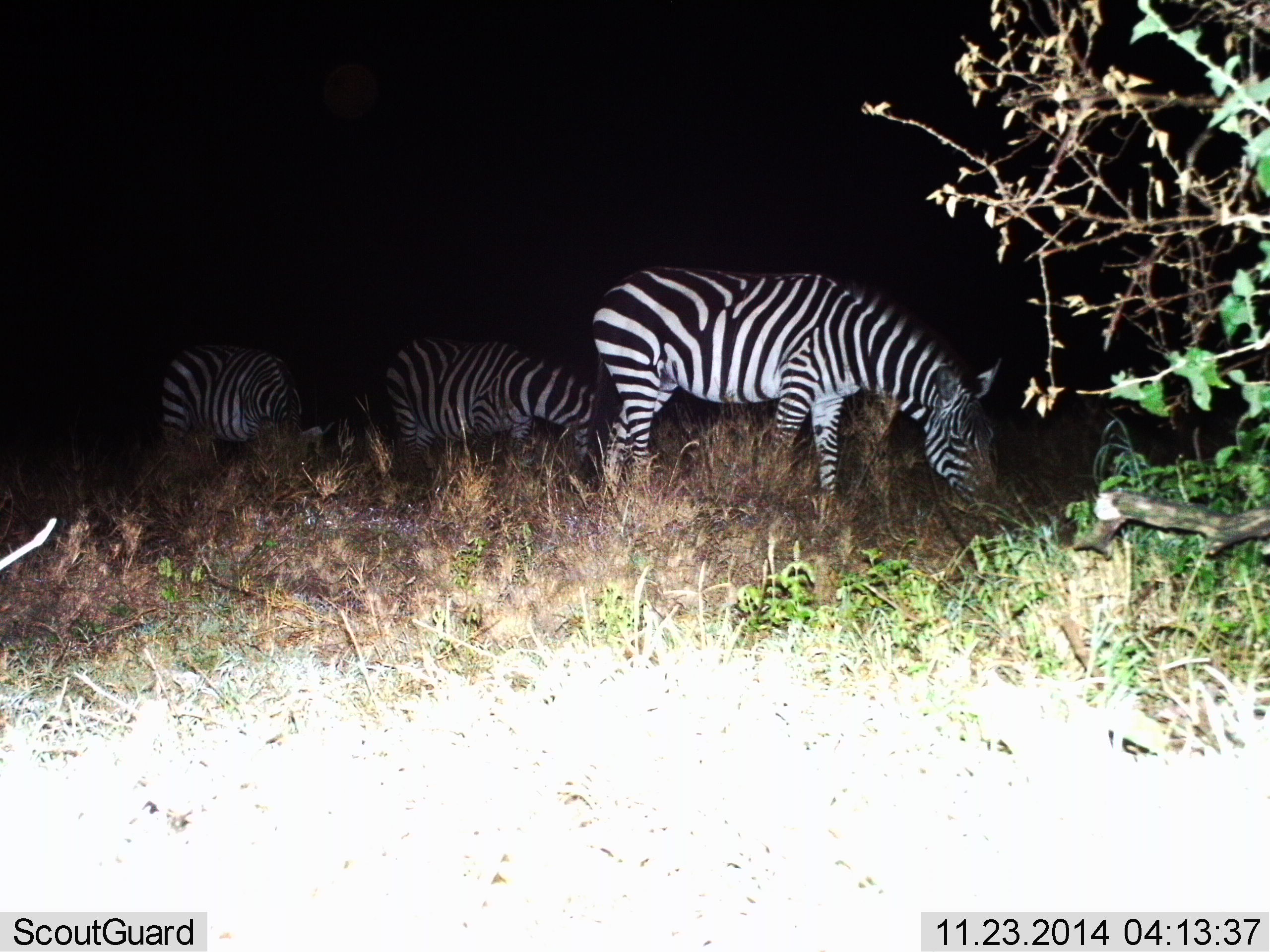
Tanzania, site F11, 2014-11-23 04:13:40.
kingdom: Animalia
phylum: Chordata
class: Mammalia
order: Perissodactyla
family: Equidae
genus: Equus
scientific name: Equus quagga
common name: plains zebra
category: zebra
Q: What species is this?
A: Zebra (plains zebra) (Equus quagga).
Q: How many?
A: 3.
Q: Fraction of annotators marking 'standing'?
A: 20%.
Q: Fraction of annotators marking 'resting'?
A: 0%.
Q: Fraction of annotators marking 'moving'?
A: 0%.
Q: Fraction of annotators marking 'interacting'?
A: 0%.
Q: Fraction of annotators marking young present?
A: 0%.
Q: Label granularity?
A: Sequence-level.